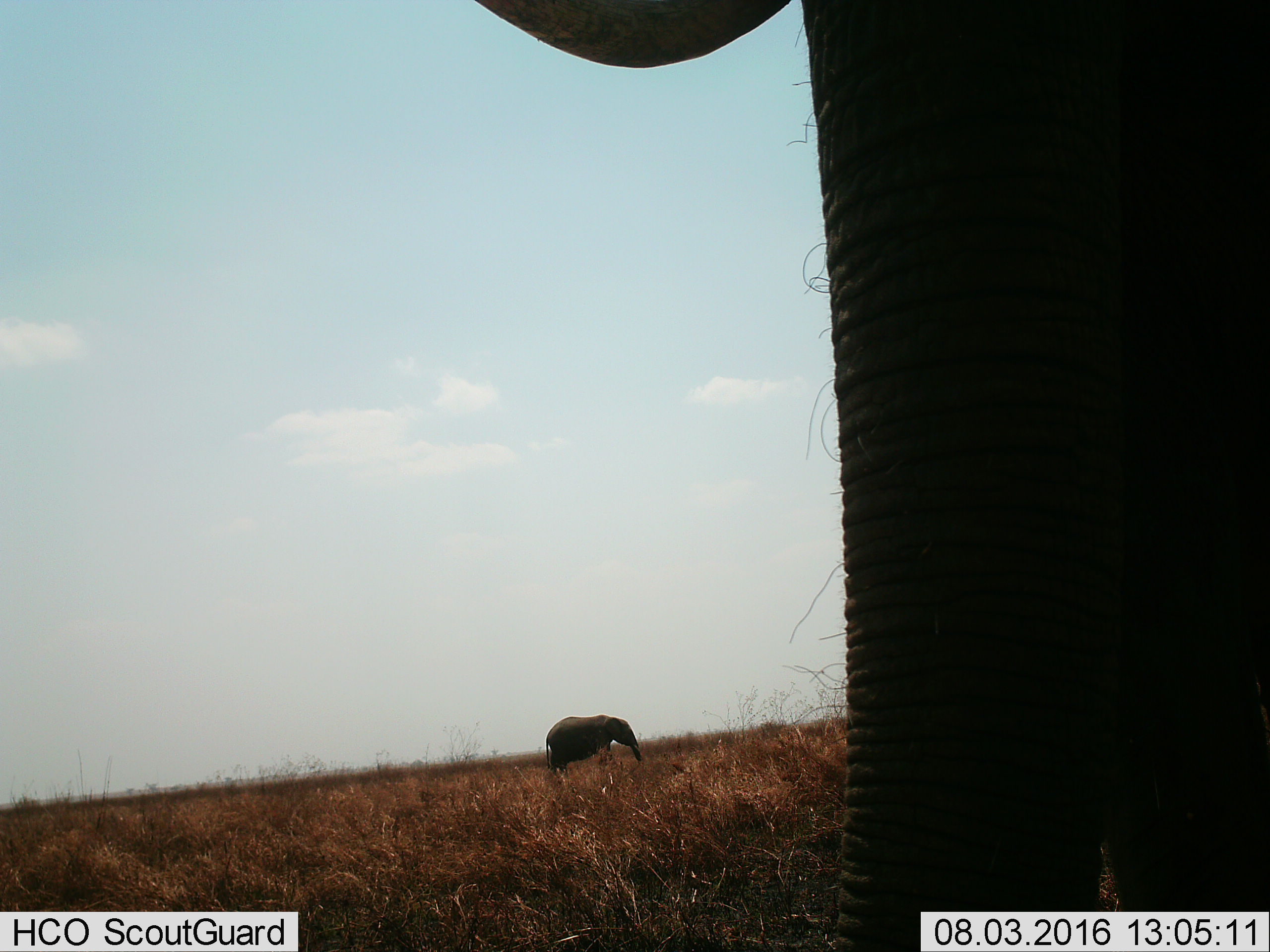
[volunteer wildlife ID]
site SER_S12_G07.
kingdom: Animalia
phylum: Chordata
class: Mammalia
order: Proboscidea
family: Elephantidae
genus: Loxodonta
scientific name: Loxodonta africana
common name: african bush elephant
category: elephant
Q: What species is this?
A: Elephant (african bush elephant) (Loxodonta africana).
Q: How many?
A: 2.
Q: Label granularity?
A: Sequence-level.